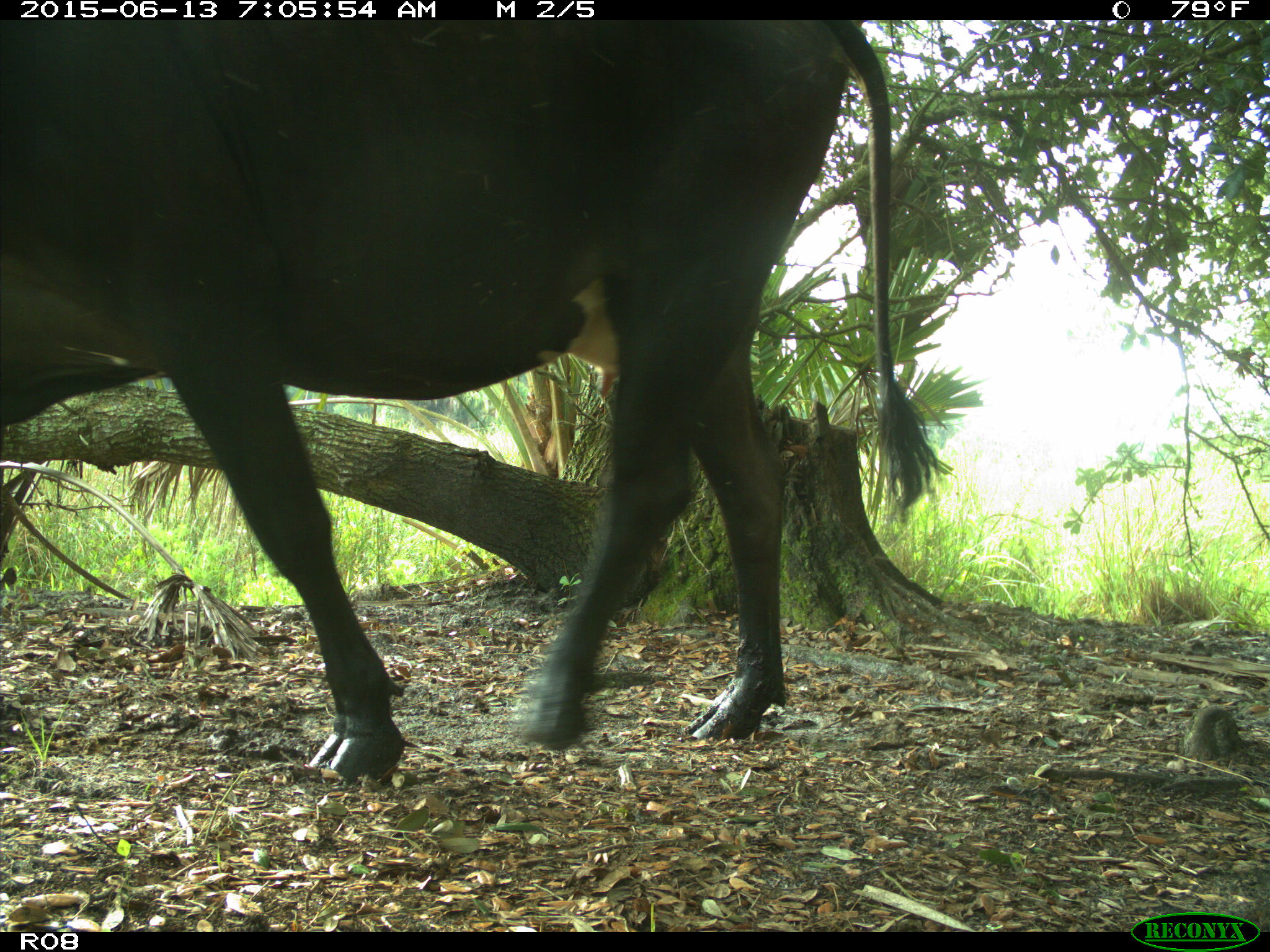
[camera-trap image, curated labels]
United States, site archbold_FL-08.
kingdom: Animalia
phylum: Chordata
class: Mammalia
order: Artiodactyla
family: Bovidae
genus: Bos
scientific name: Bos taurus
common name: domestic cow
Bos taurus (domestic cow).